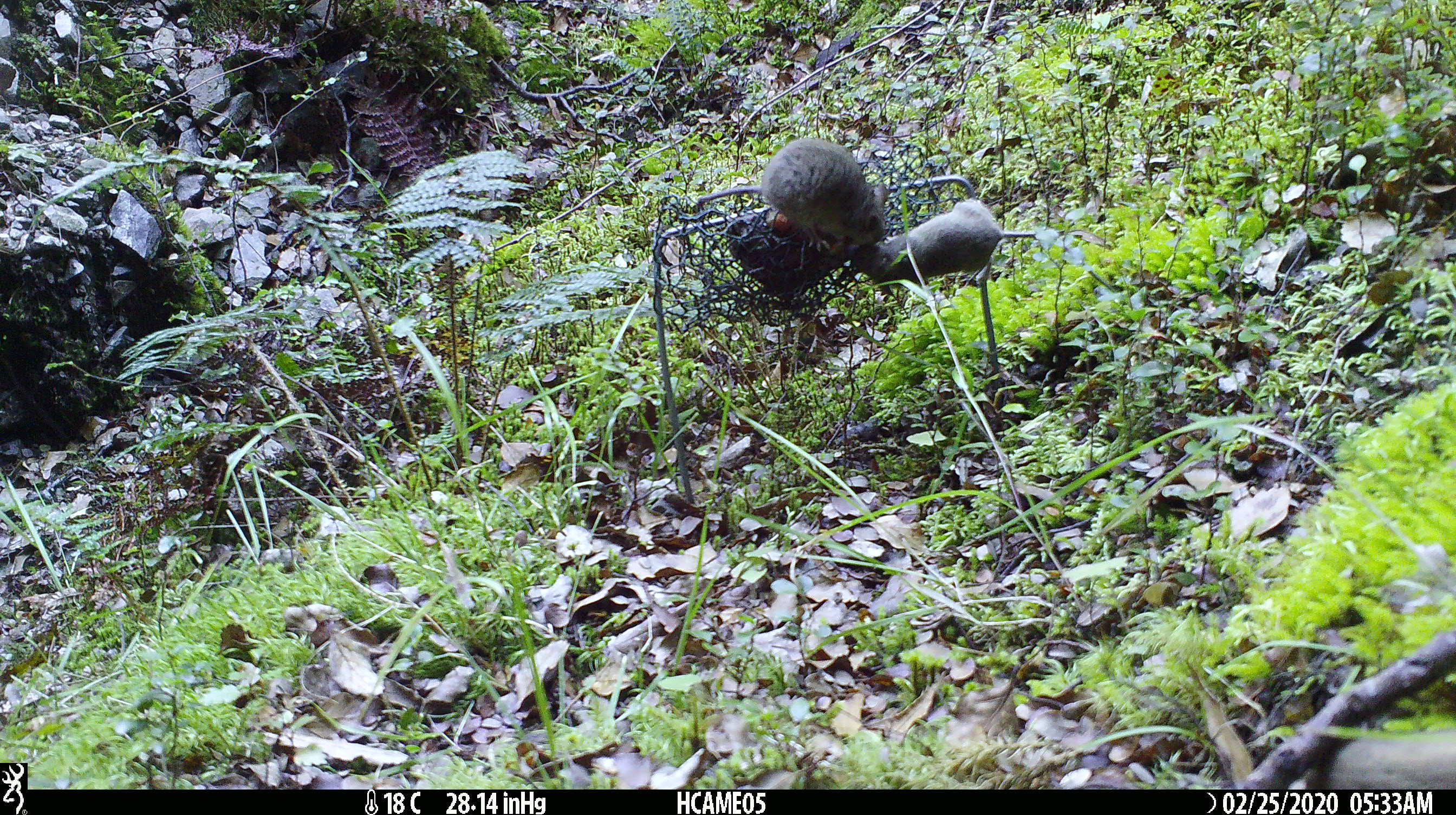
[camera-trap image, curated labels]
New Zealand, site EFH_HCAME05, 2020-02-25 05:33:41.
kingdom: Animalia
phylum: Chordata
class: Mammalia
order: Rodentia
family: Muridae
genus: Mus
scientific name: Mus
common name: mouse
Mouse (Mus).